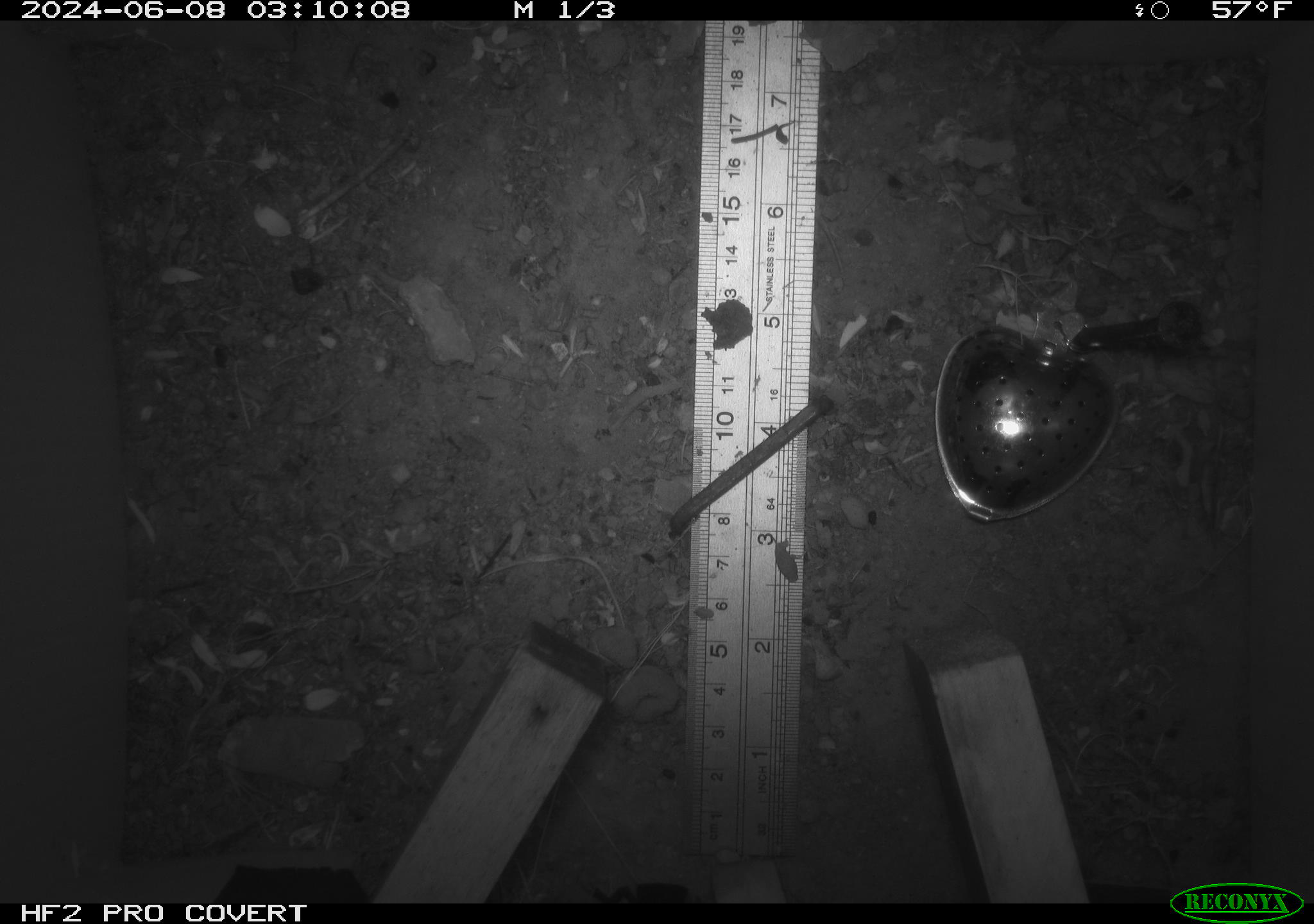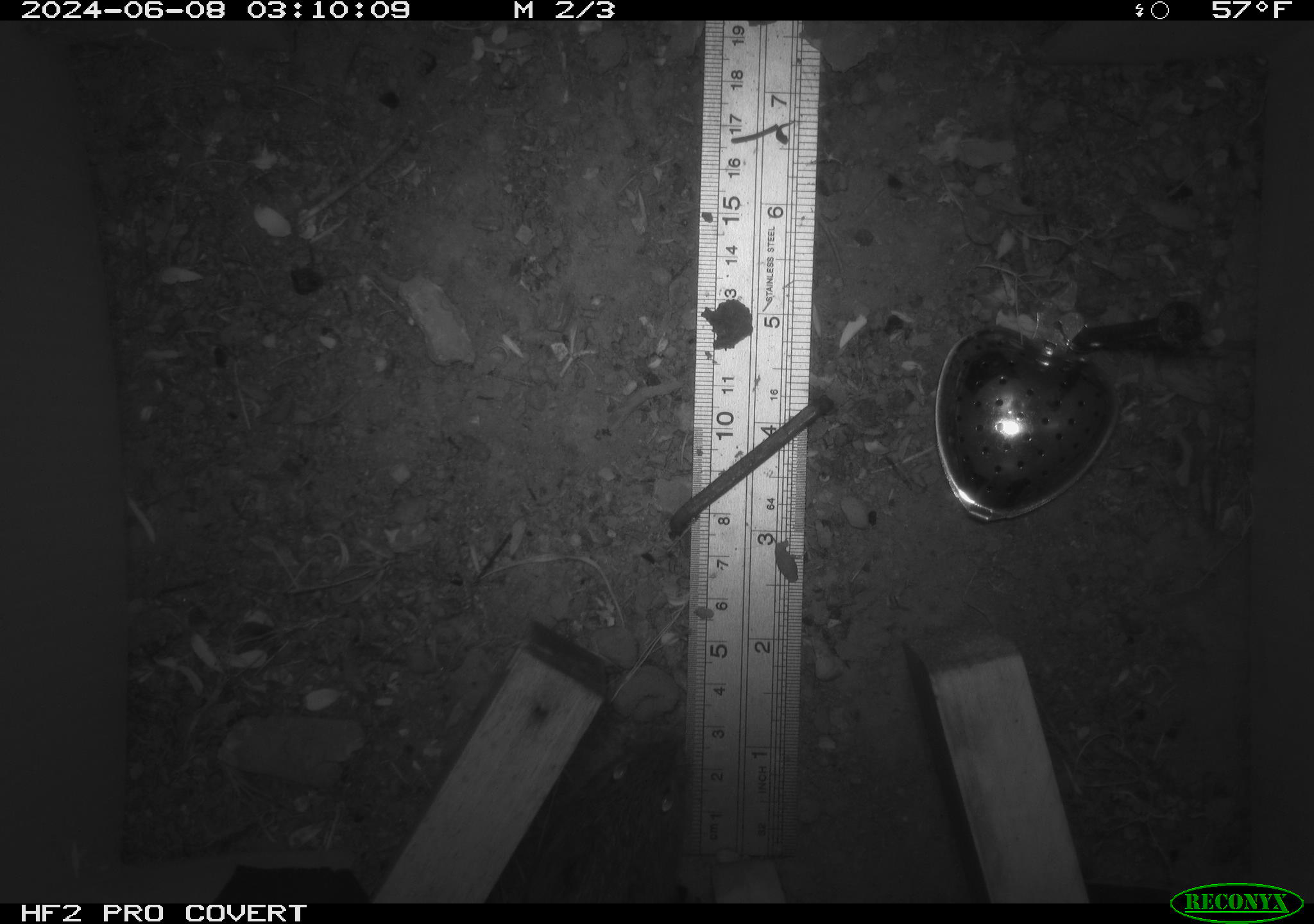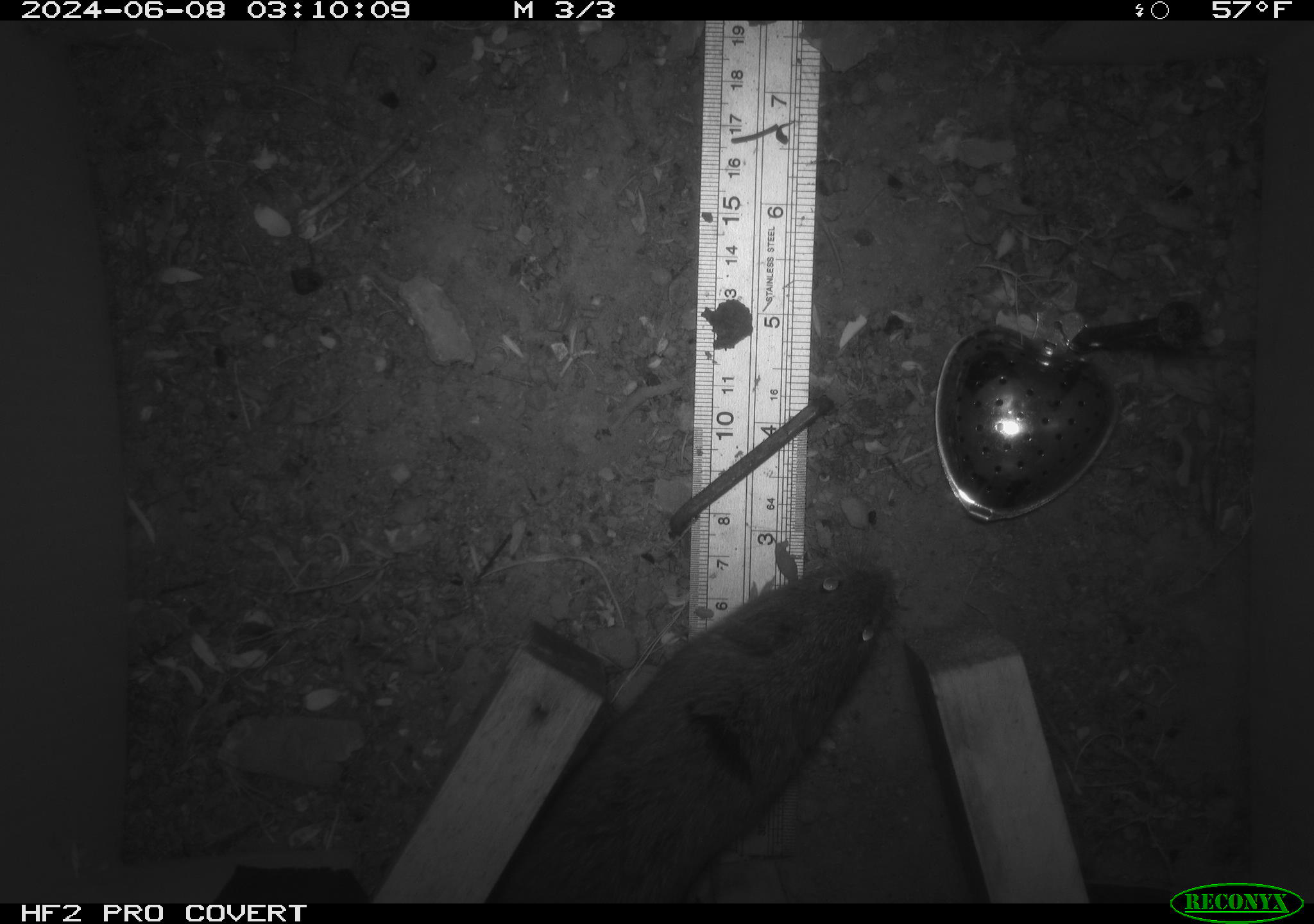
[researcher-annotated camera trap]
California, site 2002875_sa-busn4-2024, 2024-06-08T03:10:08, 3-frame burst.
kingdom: Animalia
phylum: Chordata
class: Mammalia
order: Rodentia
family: Cricetidae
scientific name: Arvicolinae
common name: voles, lemmings, and muskrats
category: arvicolinae subfamily